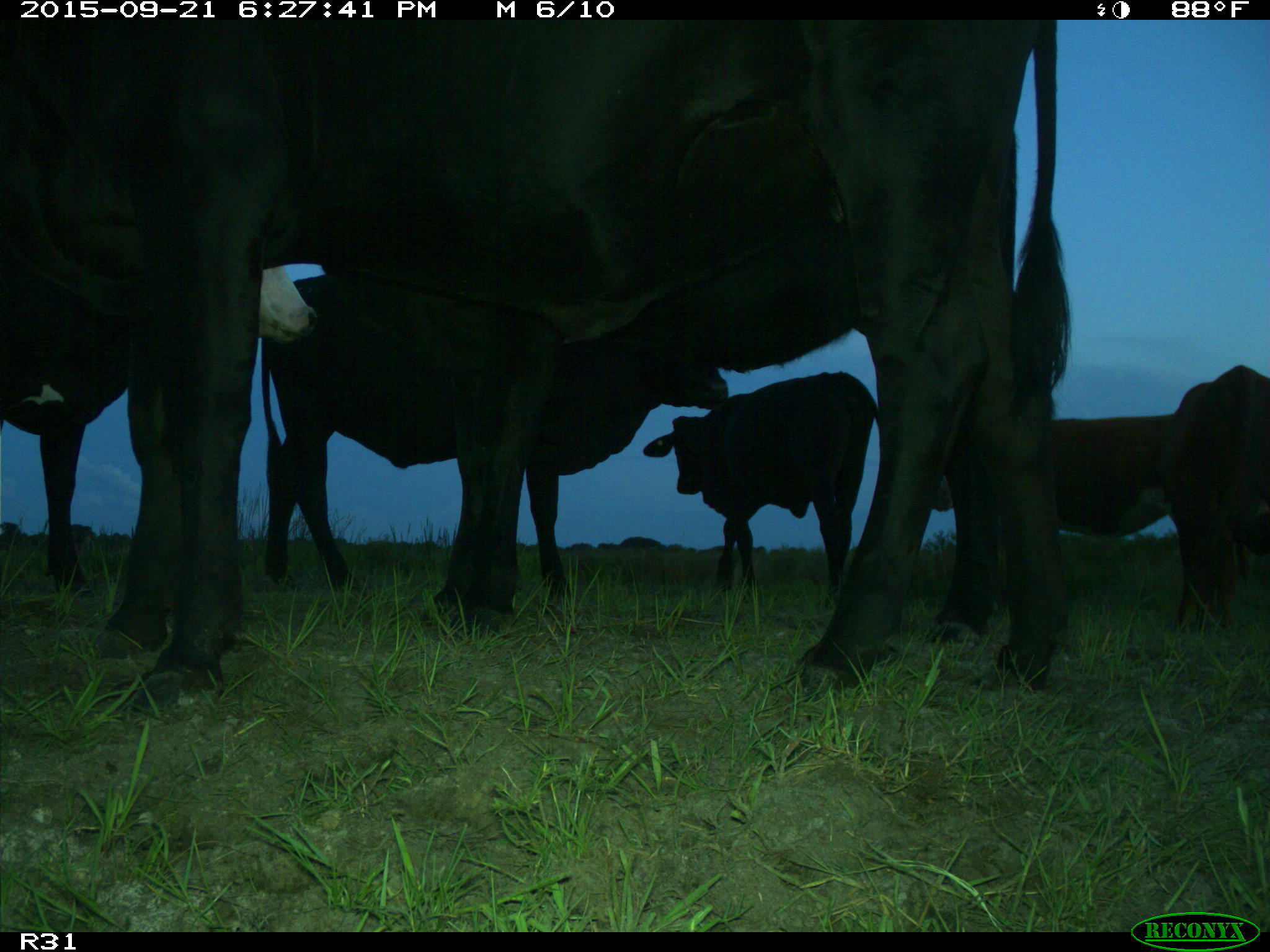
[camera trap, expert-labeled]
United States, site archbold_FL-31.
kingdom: Animalia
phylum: Chordata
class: Mammalia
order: Artiodactyla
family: Bovidae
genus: Bos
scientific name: Bos taurus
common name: domestic cow